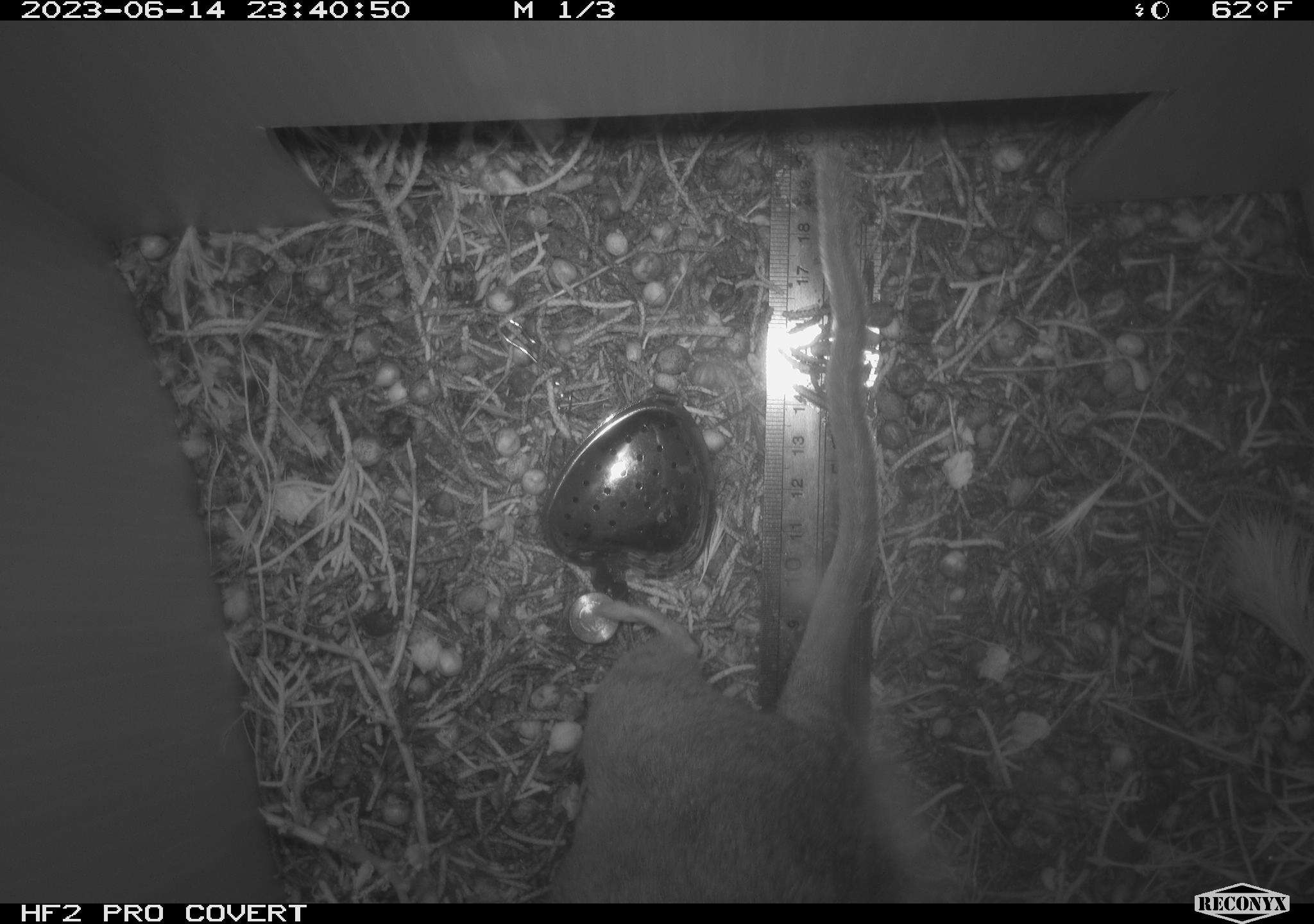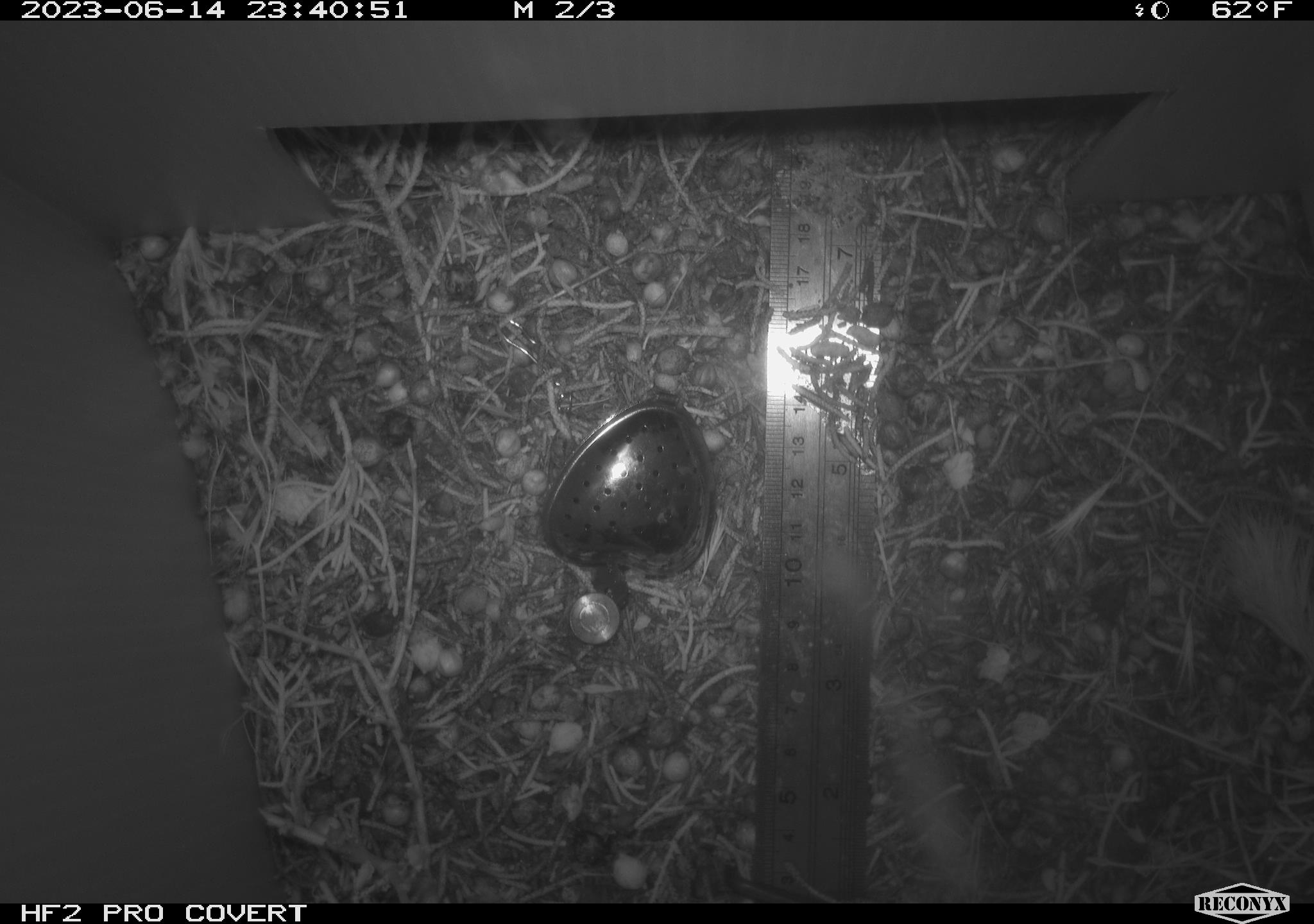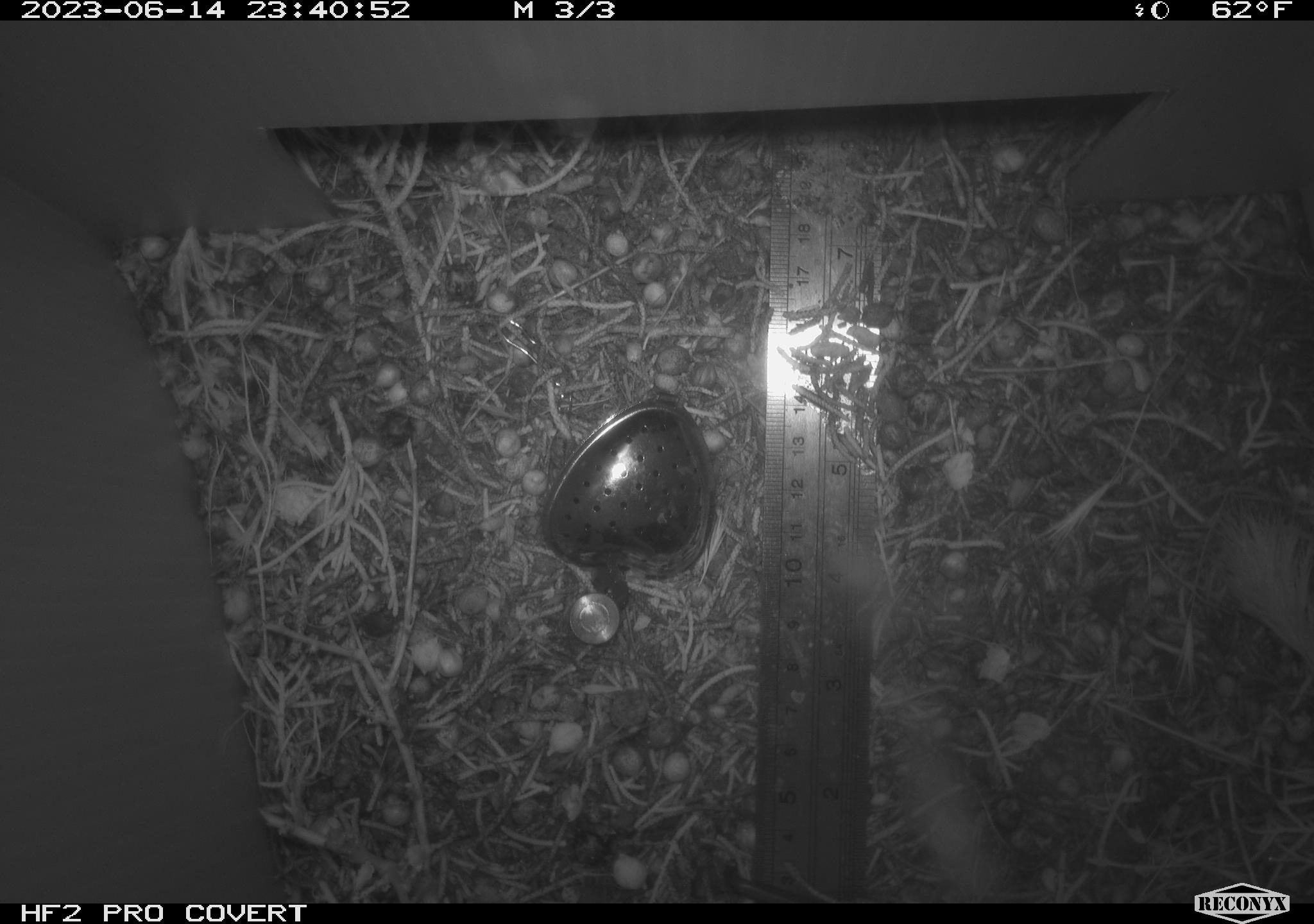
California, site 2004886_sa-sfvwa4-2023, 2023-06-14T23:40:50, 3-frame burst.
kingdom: Animalia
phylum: Chordata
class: Mammalia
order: Rodentia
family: Cricetidae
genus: Neotoma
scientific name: Neotoma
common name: pack rat or woodrat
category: neotoma species